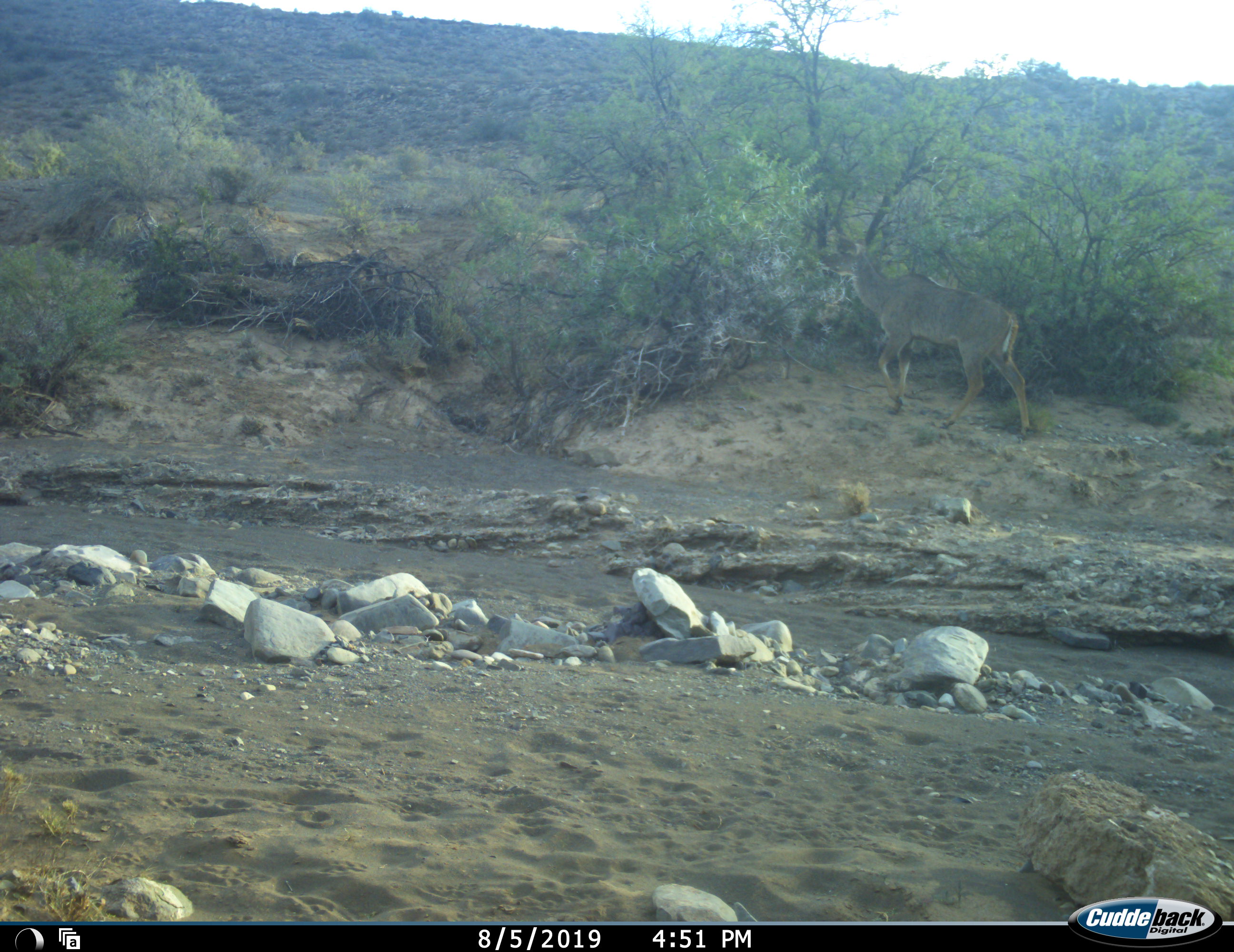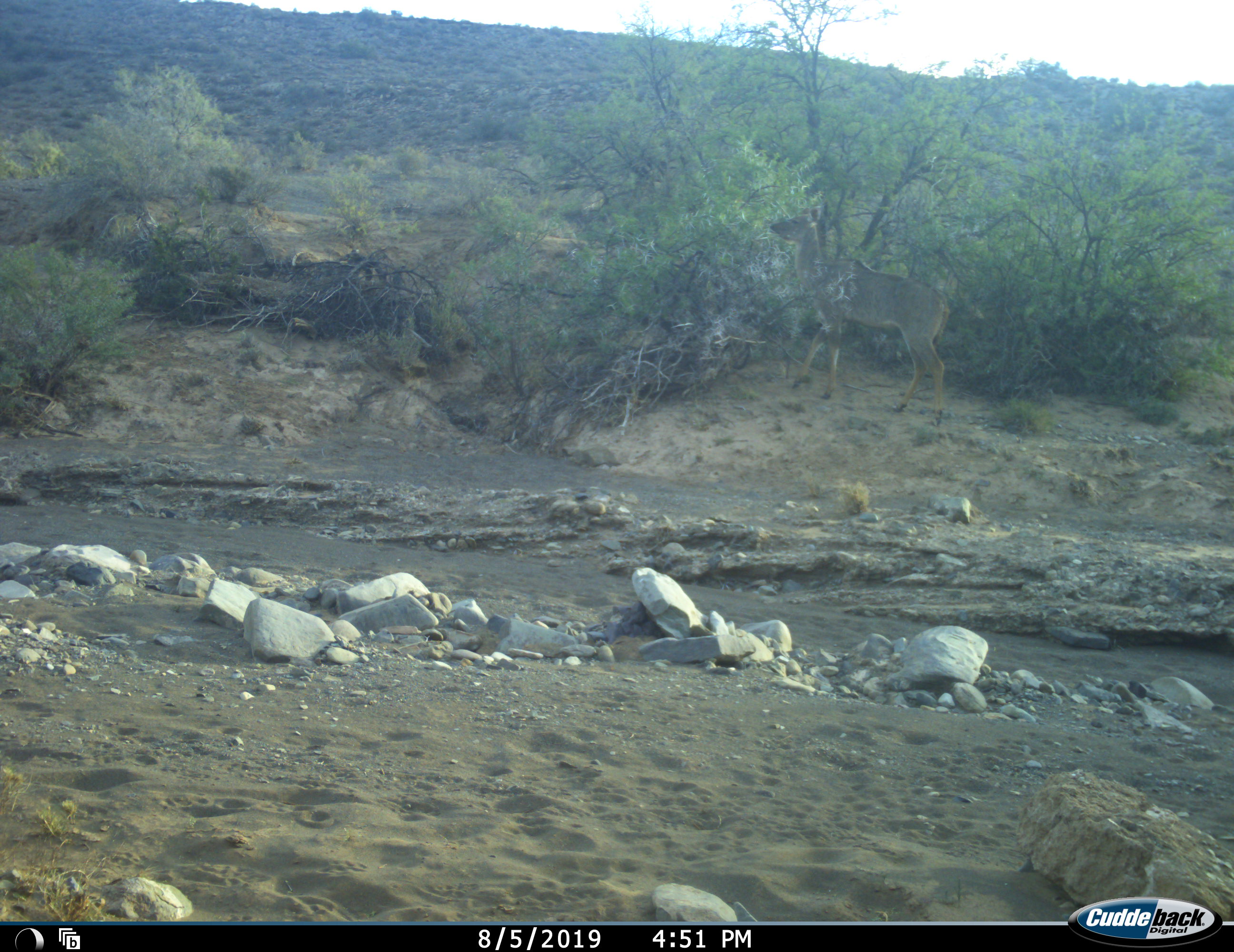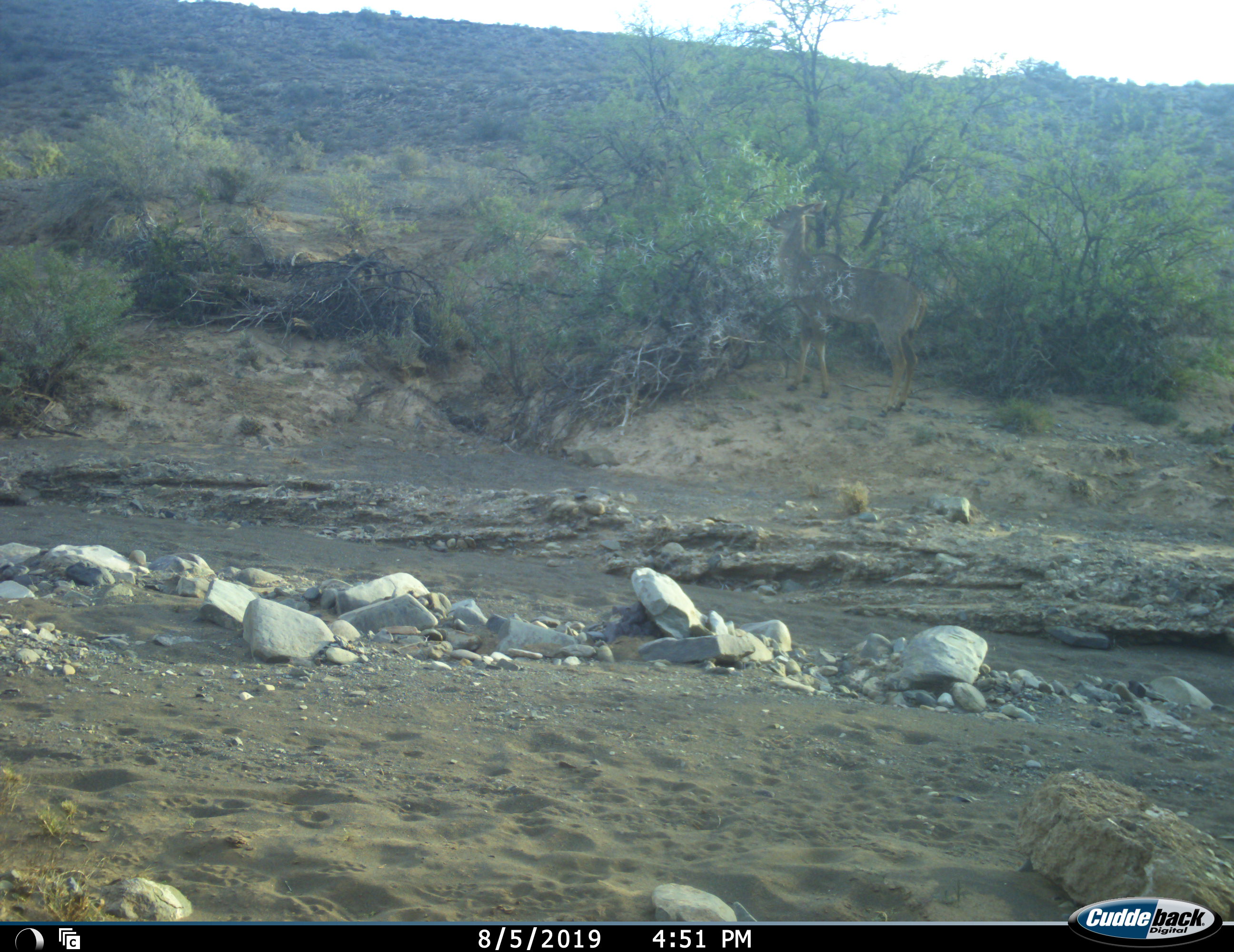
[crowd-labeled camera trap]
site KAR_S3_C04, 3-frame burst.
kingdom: Animalia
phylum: Chordata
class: Mammalia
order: Artiodactyla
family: Bovidae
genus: Tragelaphus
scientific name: Tragelaphus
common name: kudu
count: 1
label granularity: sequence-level